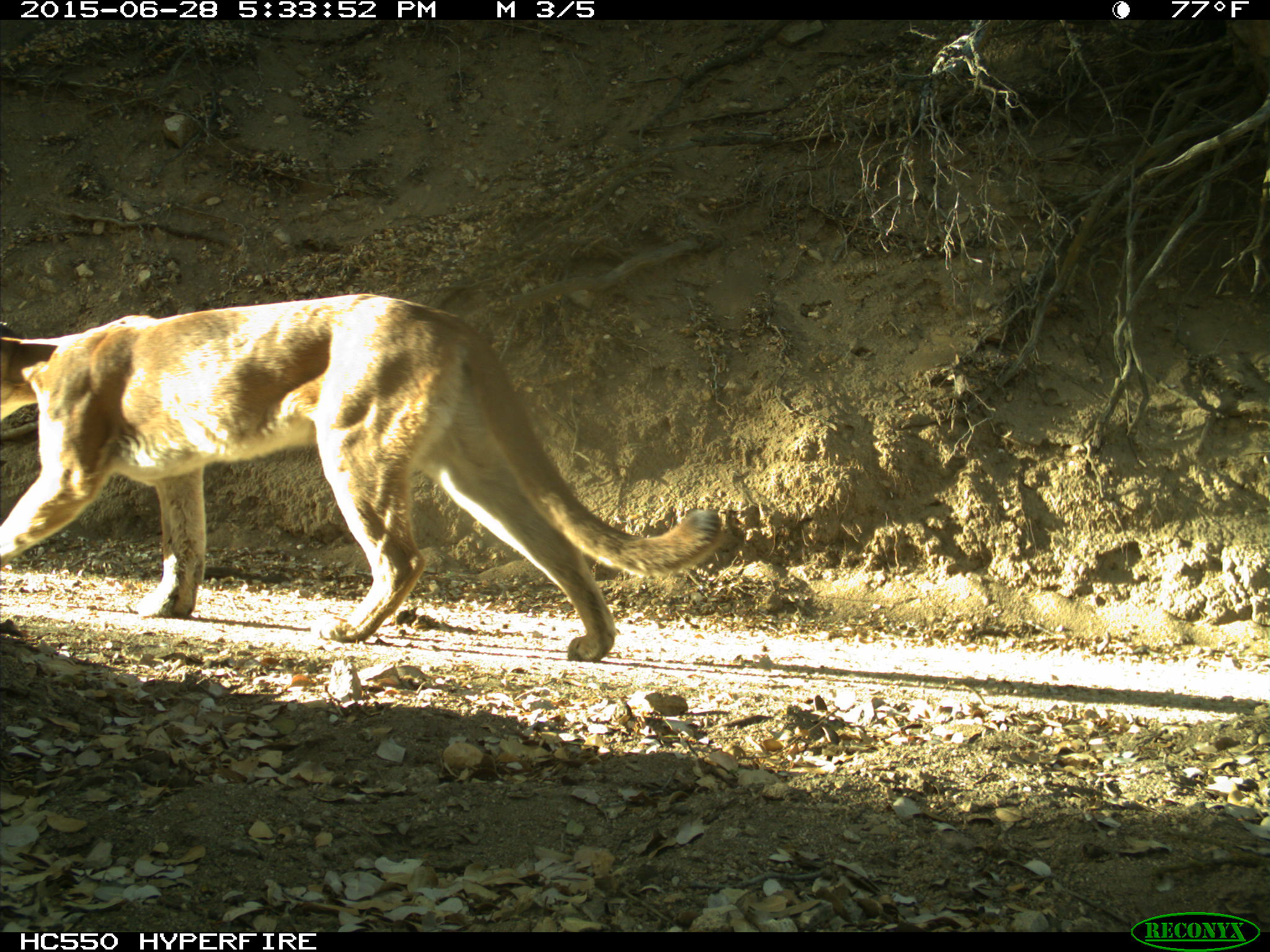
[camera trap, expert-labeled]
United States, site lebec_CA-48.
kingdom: Animalia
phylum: Chordata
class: Mammalia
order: Carnivora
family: Felidae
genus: Puma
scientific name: Puma concolor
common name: mountain lion